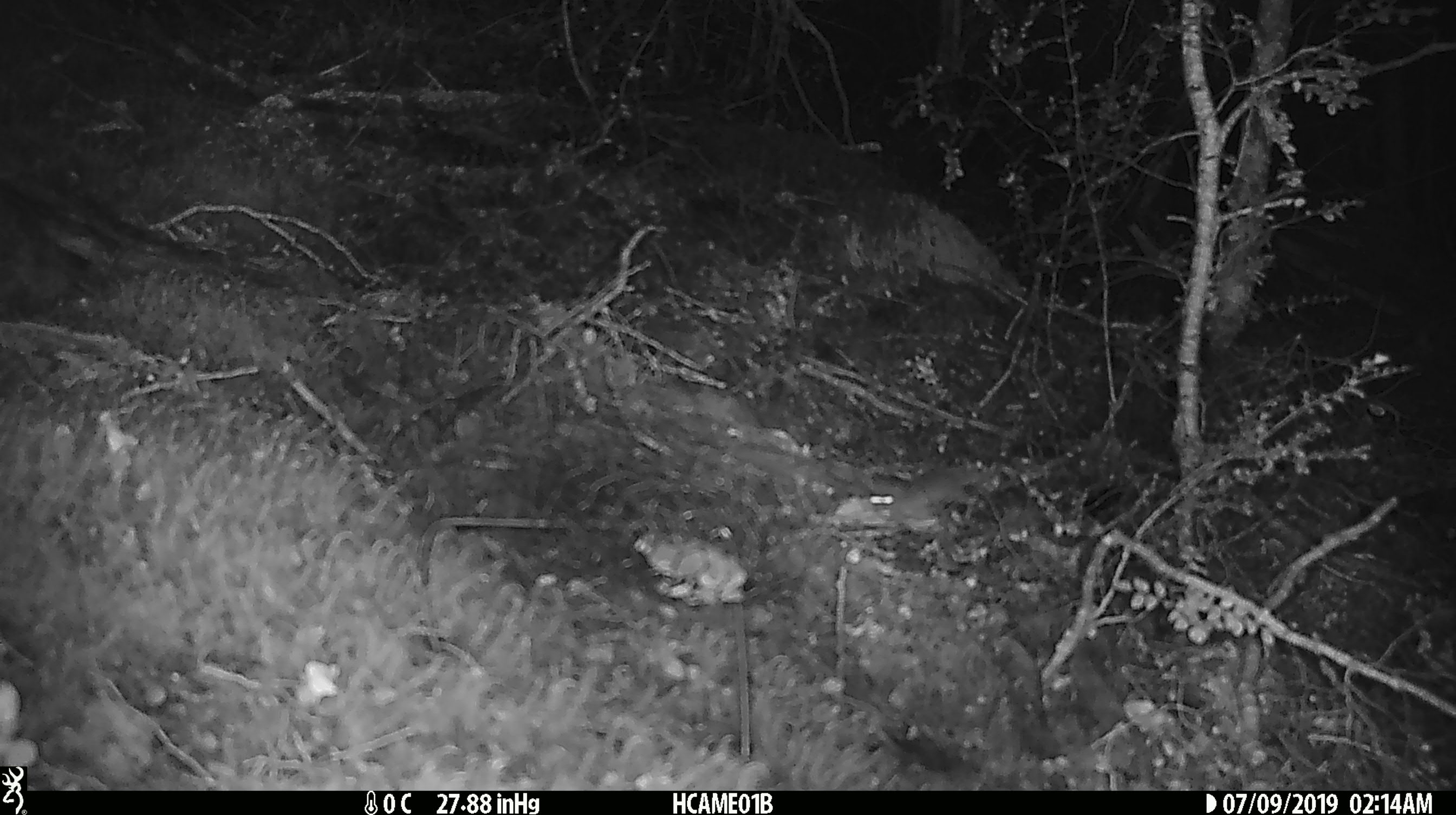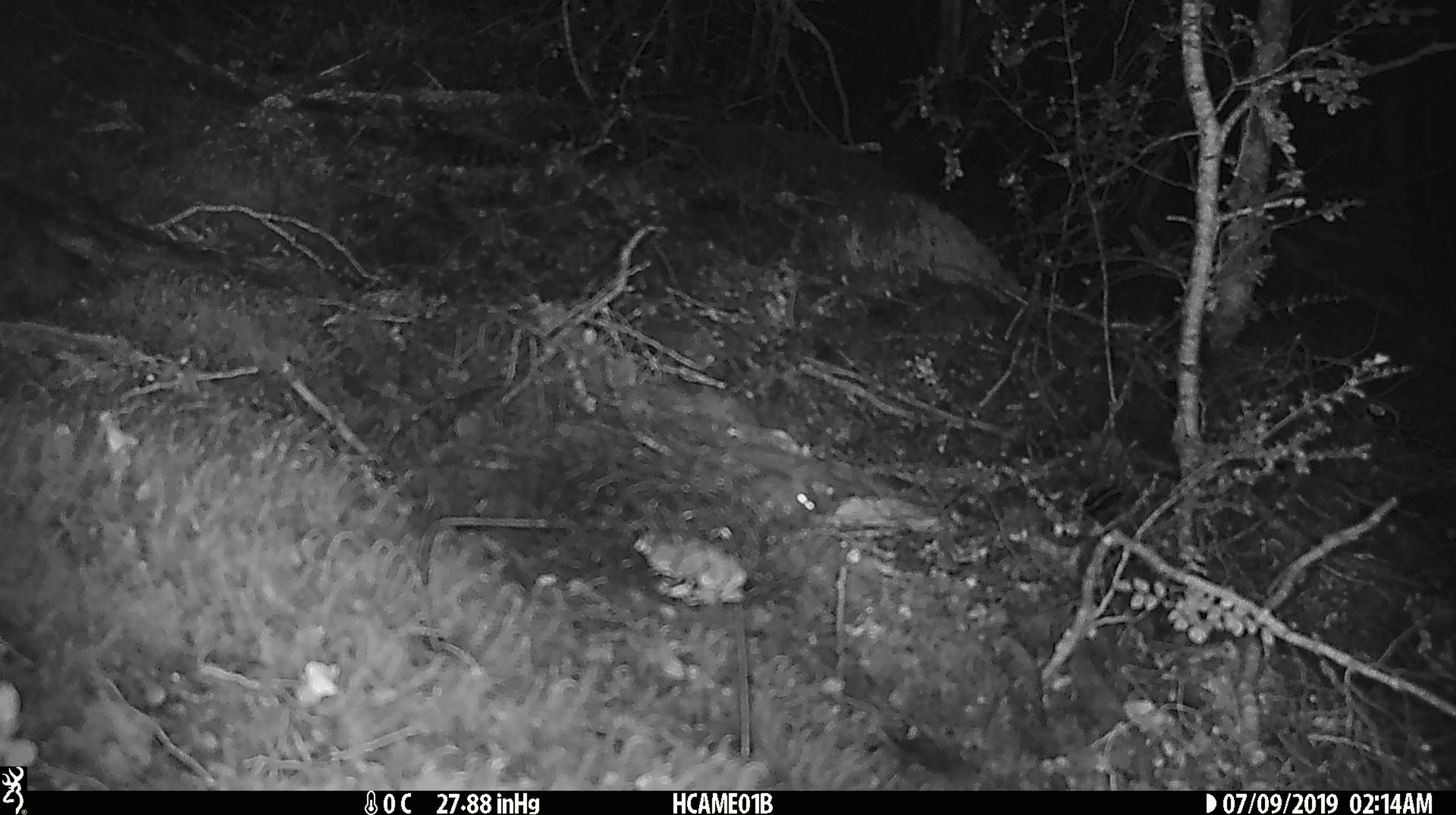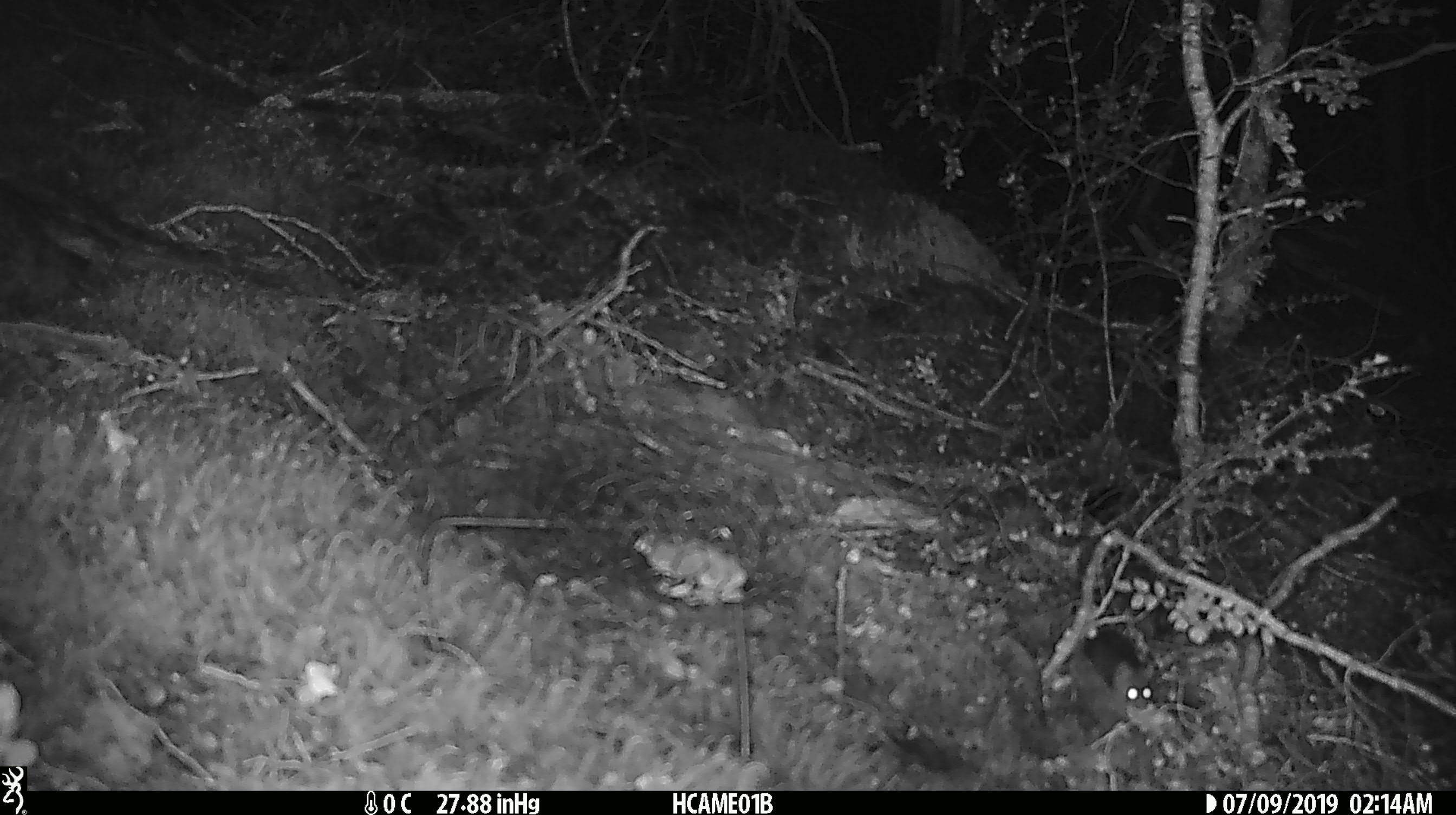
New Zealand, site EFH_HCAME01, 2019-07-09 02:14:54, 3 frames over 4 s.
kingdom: Animalia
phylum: Chordata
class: Mammalia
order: Rodentia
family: Muridae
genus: Mus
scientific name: Mus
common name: mouse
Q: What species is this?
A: Mouse (Mus).